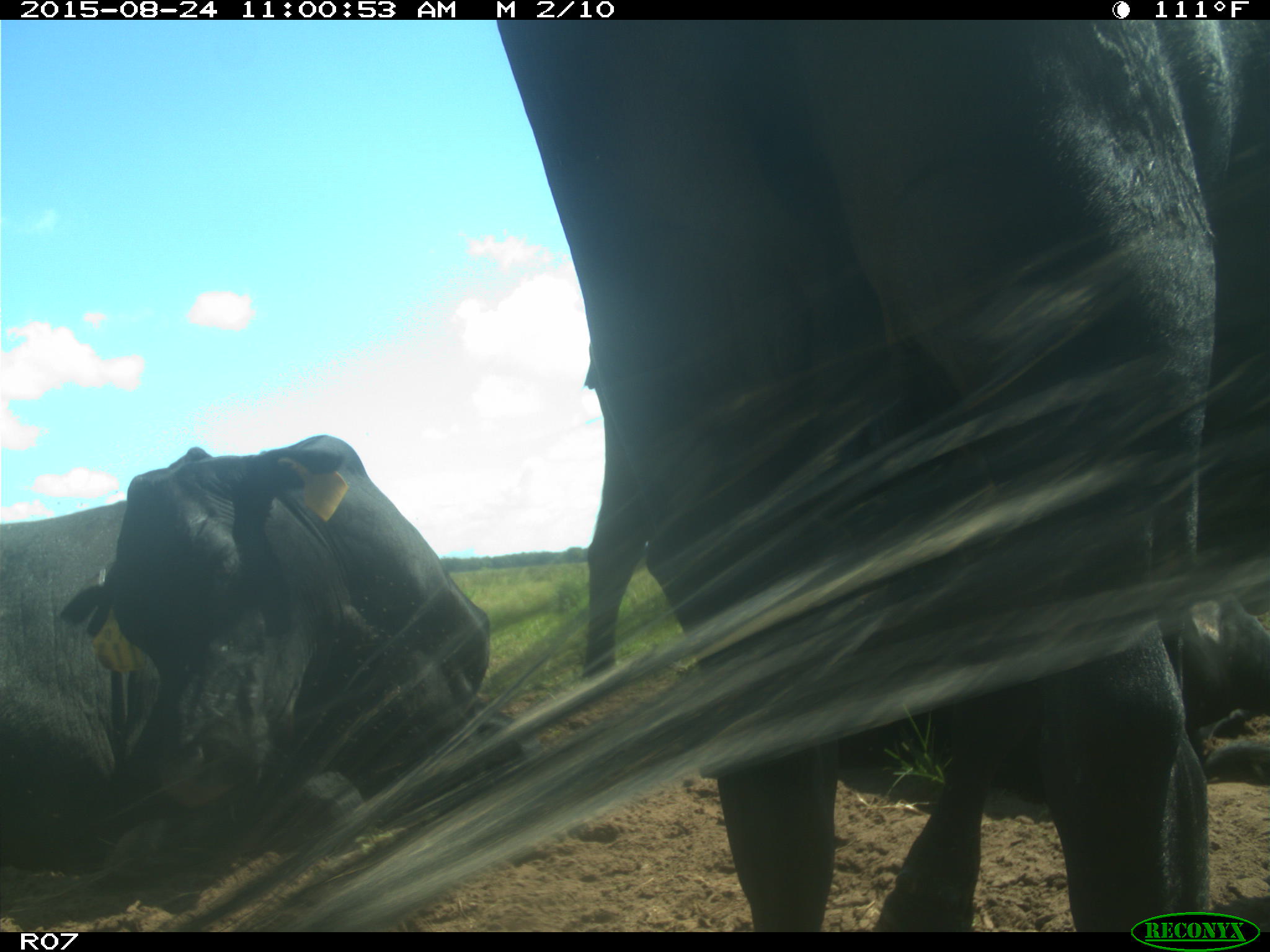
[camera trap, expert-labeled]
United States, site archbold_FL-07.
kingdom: Animalia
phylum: Chordata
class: Mammalia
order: Artiodactyla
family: Bovidae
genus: Bos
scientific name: Bos taurus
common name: domestic cow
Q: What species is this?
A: Bos taurus (domestic cow).